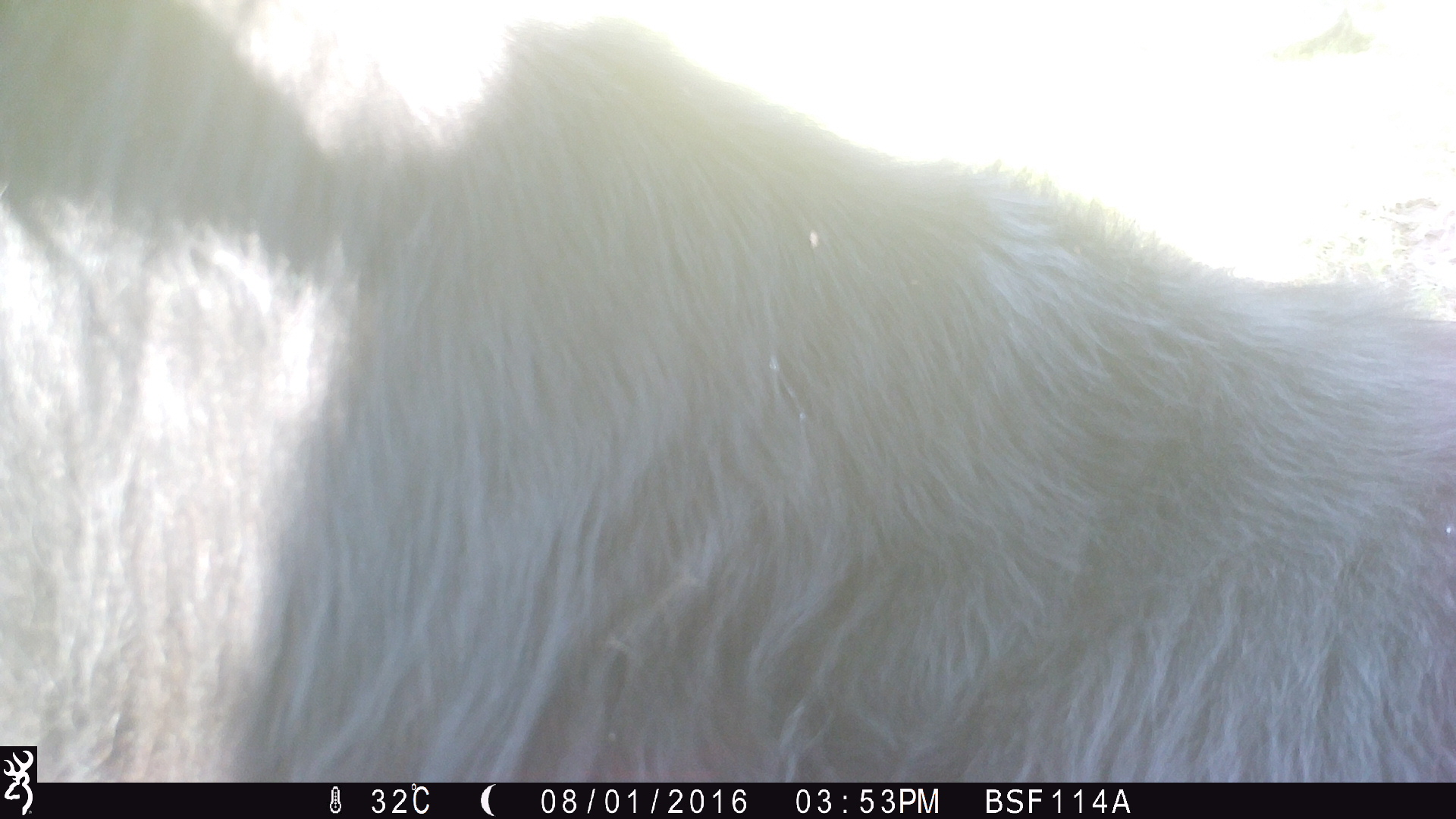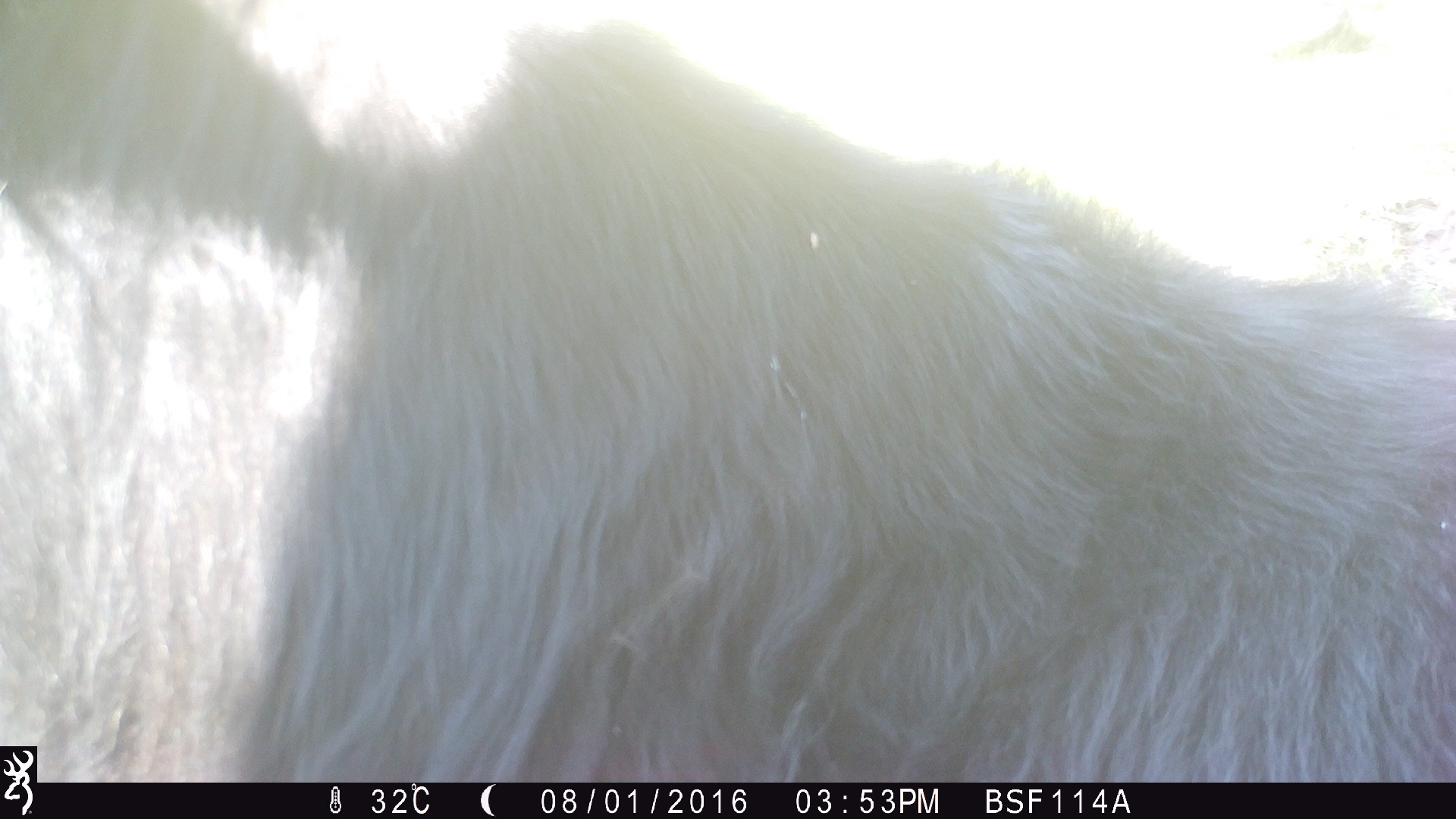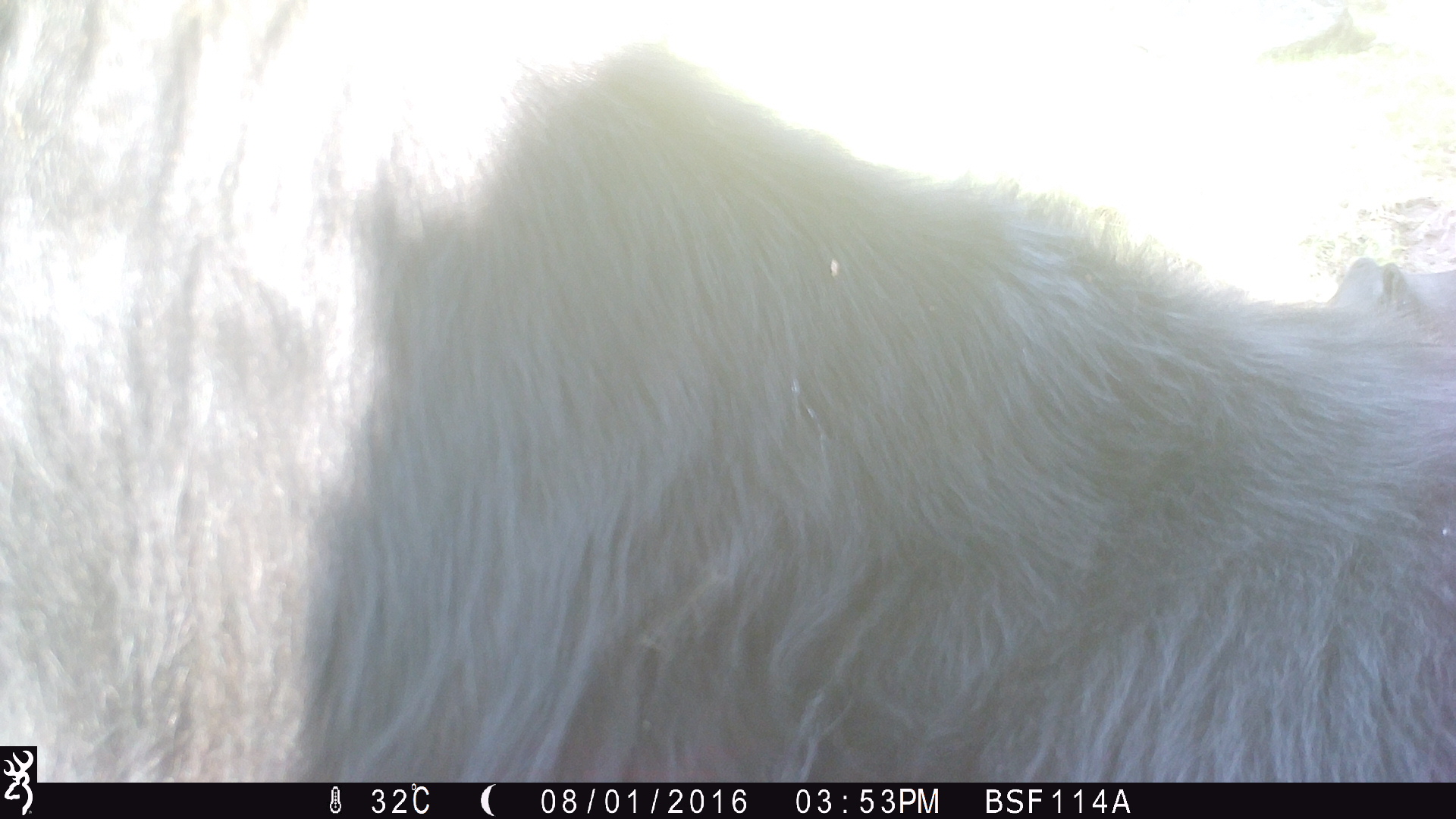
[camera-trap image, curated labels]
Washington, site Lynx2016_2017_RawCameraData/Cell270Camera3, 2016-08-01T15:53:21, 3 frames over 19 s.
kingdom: Animalia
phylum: Chordata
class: Mammalia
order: Artiodactyla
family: Bovidae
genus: Bos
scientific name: Bos taurus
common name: domestic cattle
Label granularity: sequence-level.